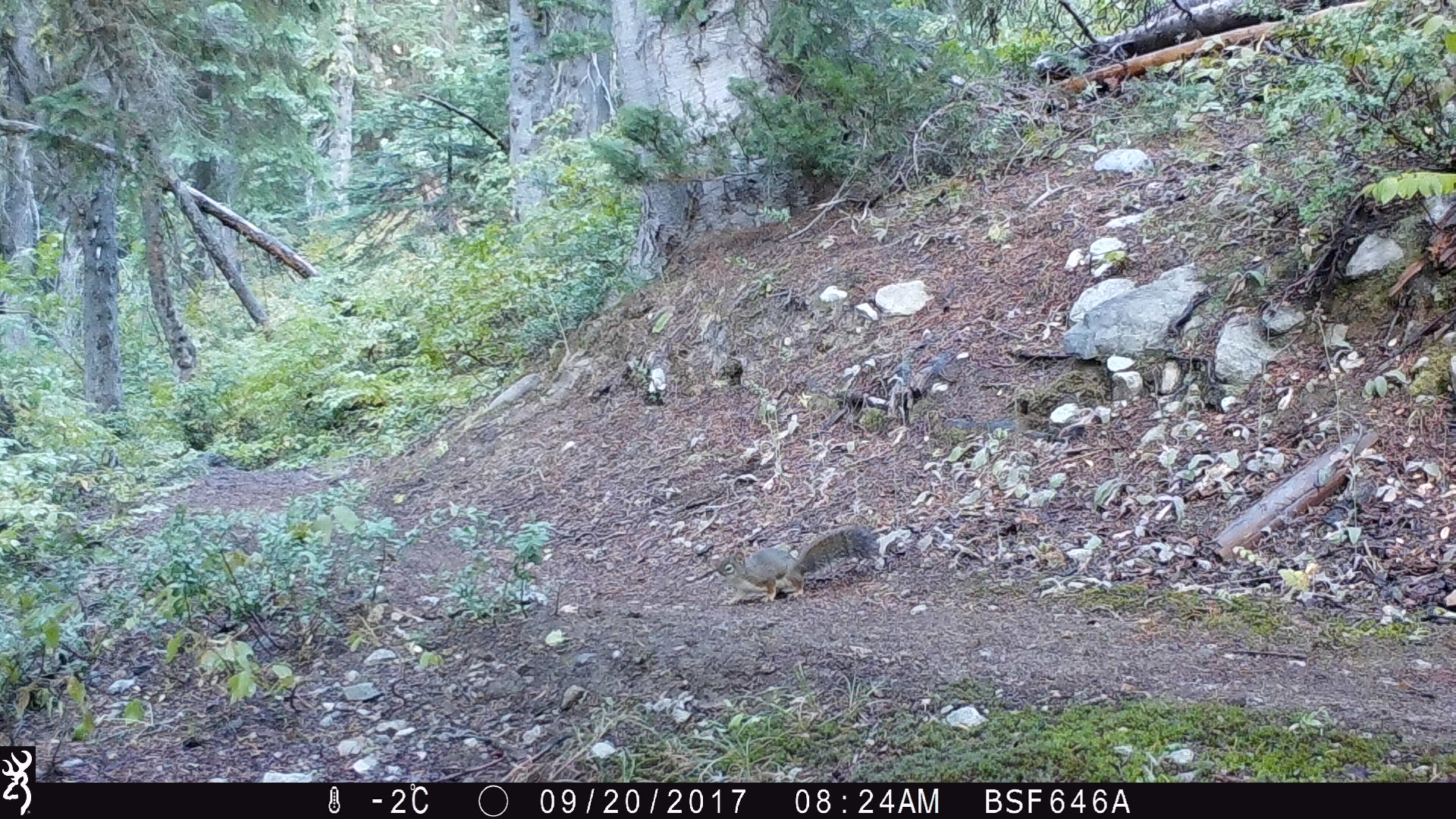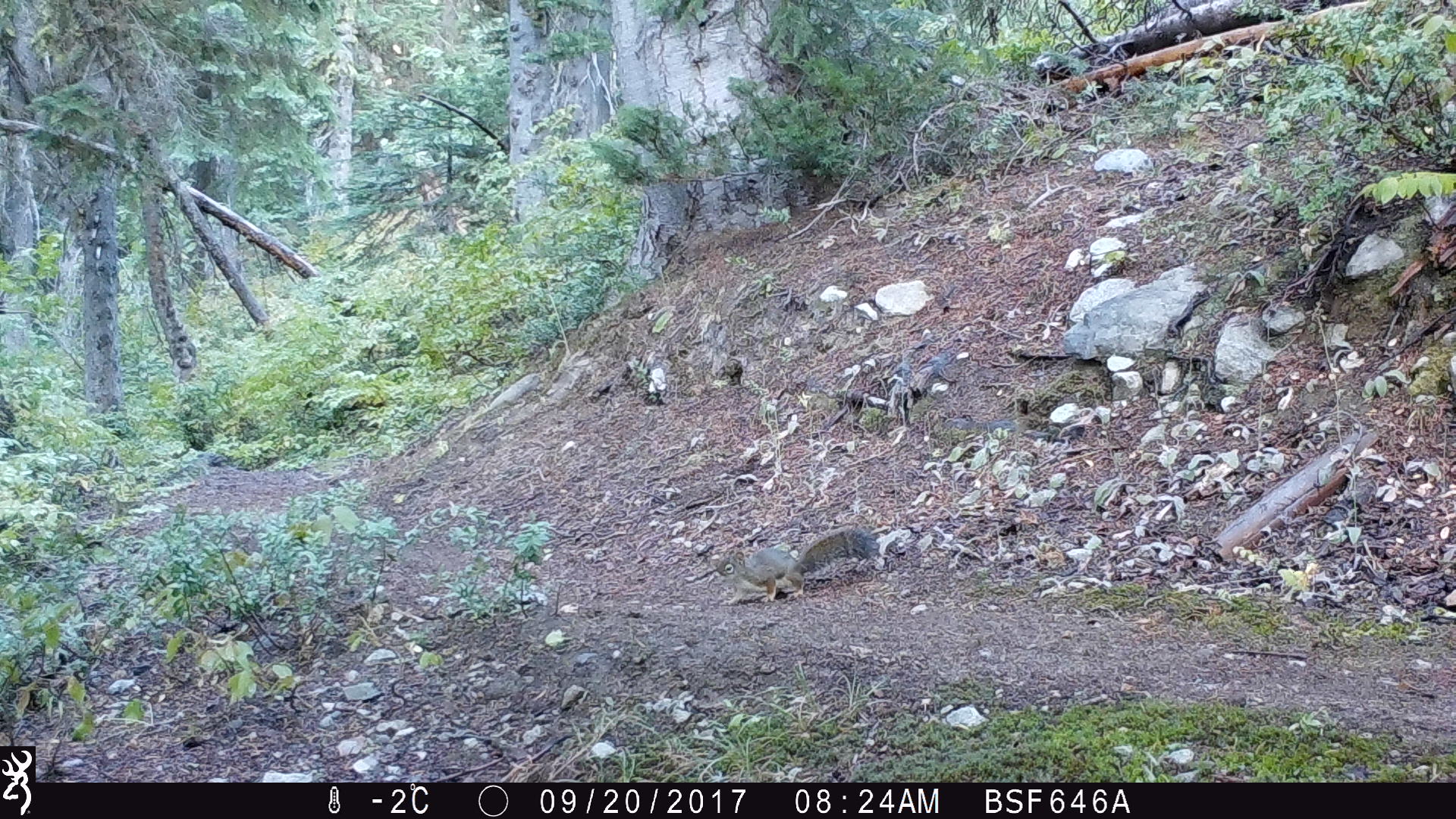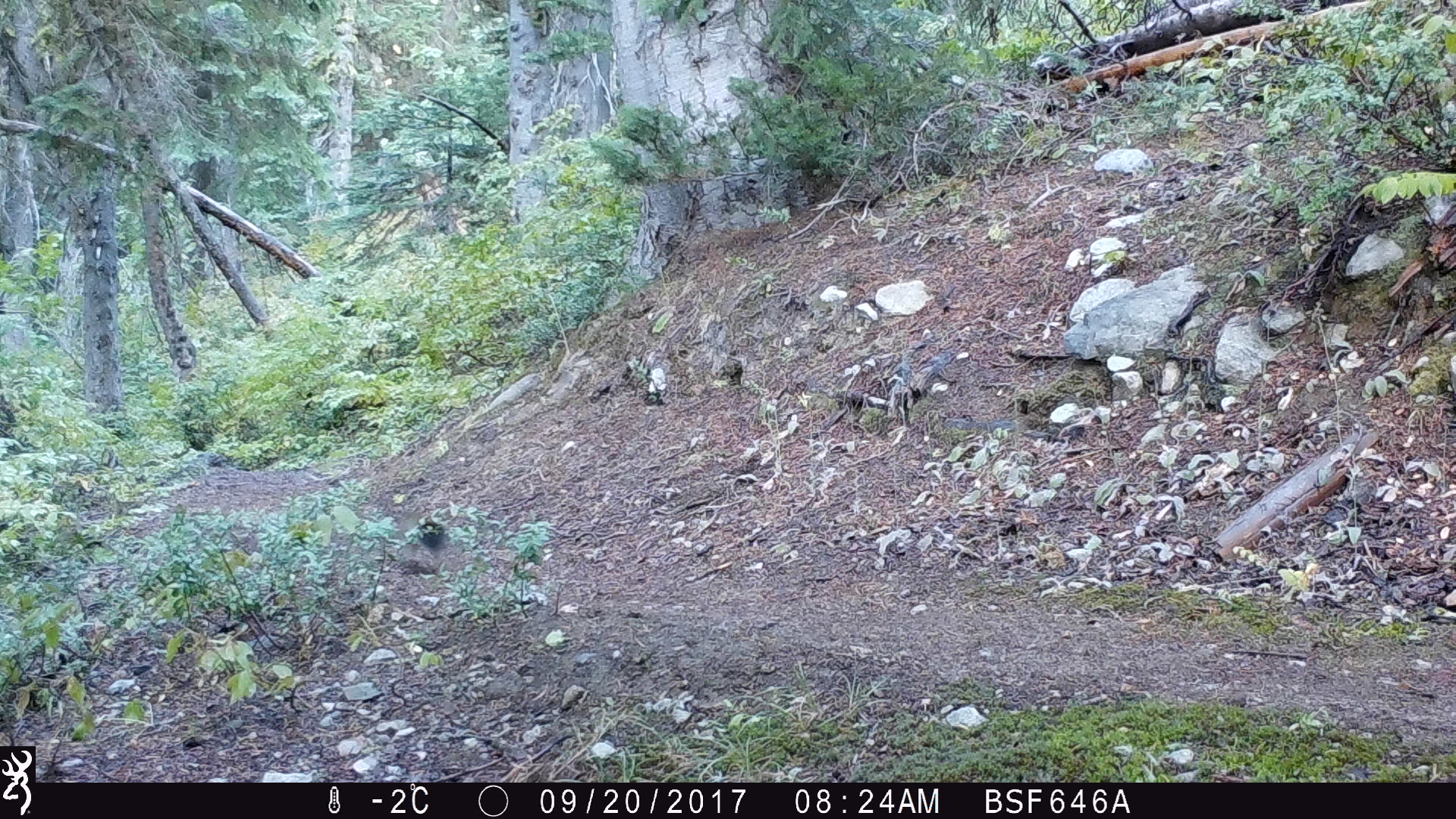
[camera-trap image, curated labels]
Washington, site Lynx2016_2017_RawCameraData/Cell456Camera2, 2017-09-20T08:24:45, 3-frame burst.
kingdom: Animalia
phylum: Chordata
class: Mammalia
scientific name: Mammalia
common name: small mammal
Small mammal (Mammalia). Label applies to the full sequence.